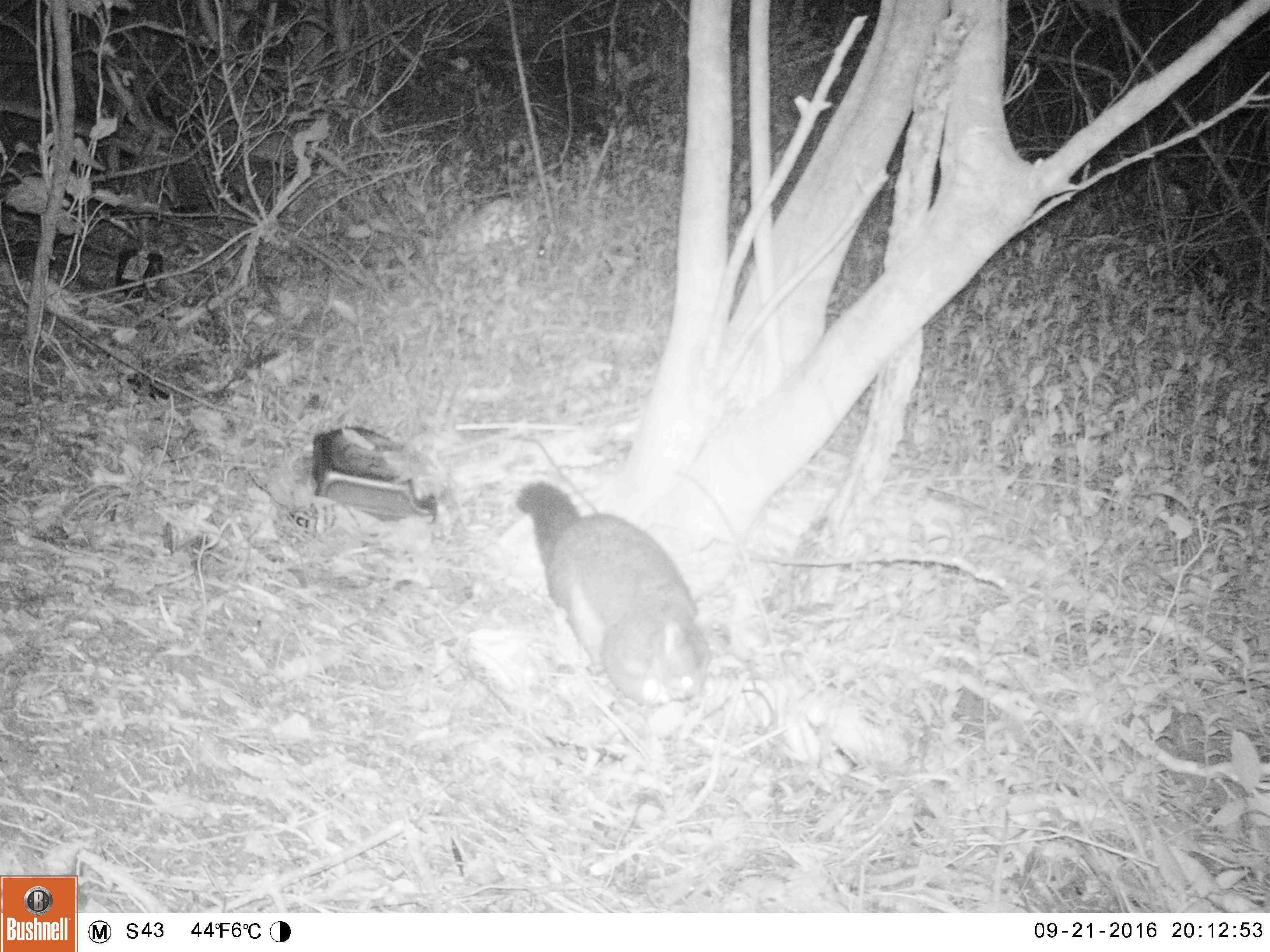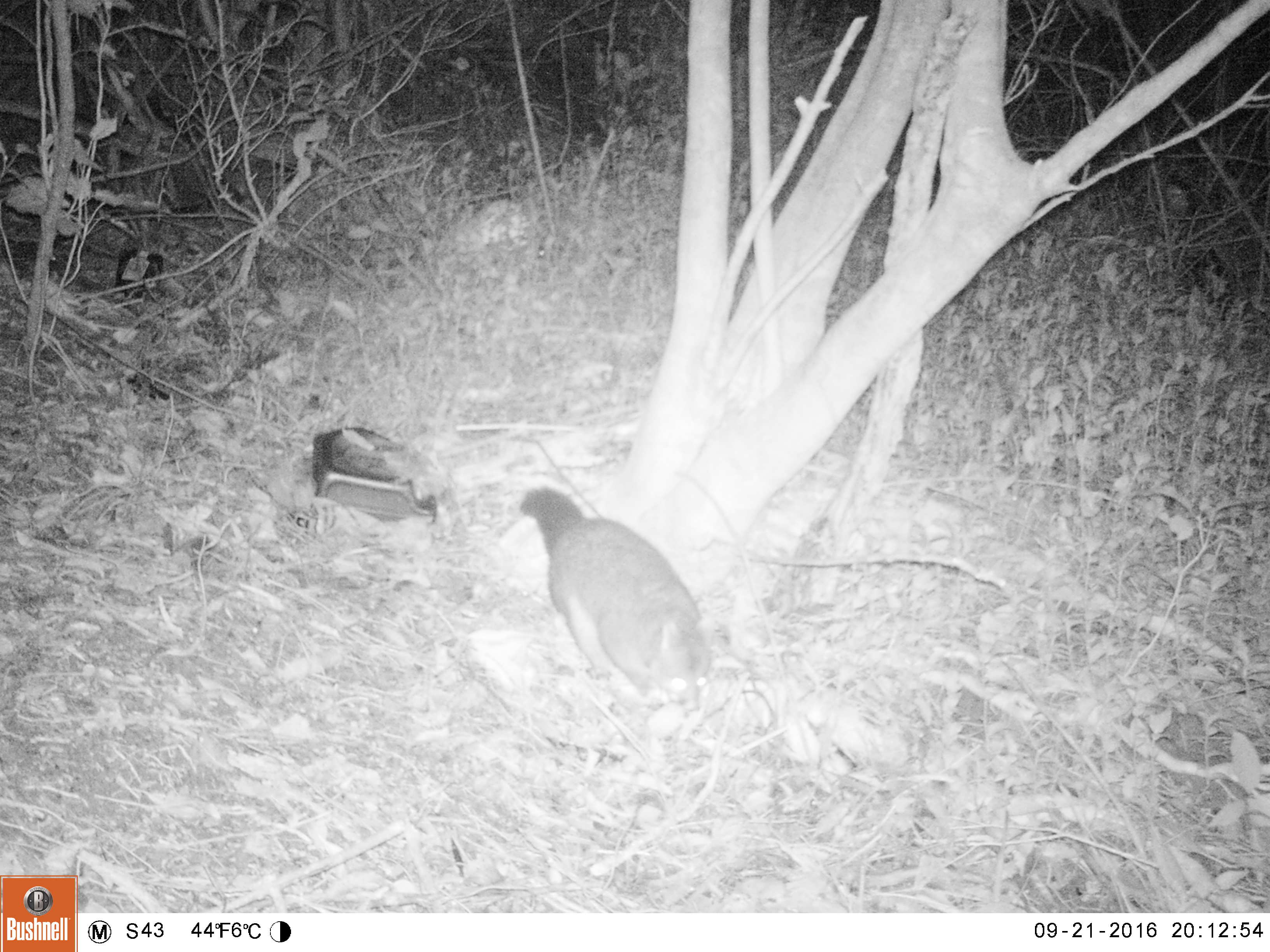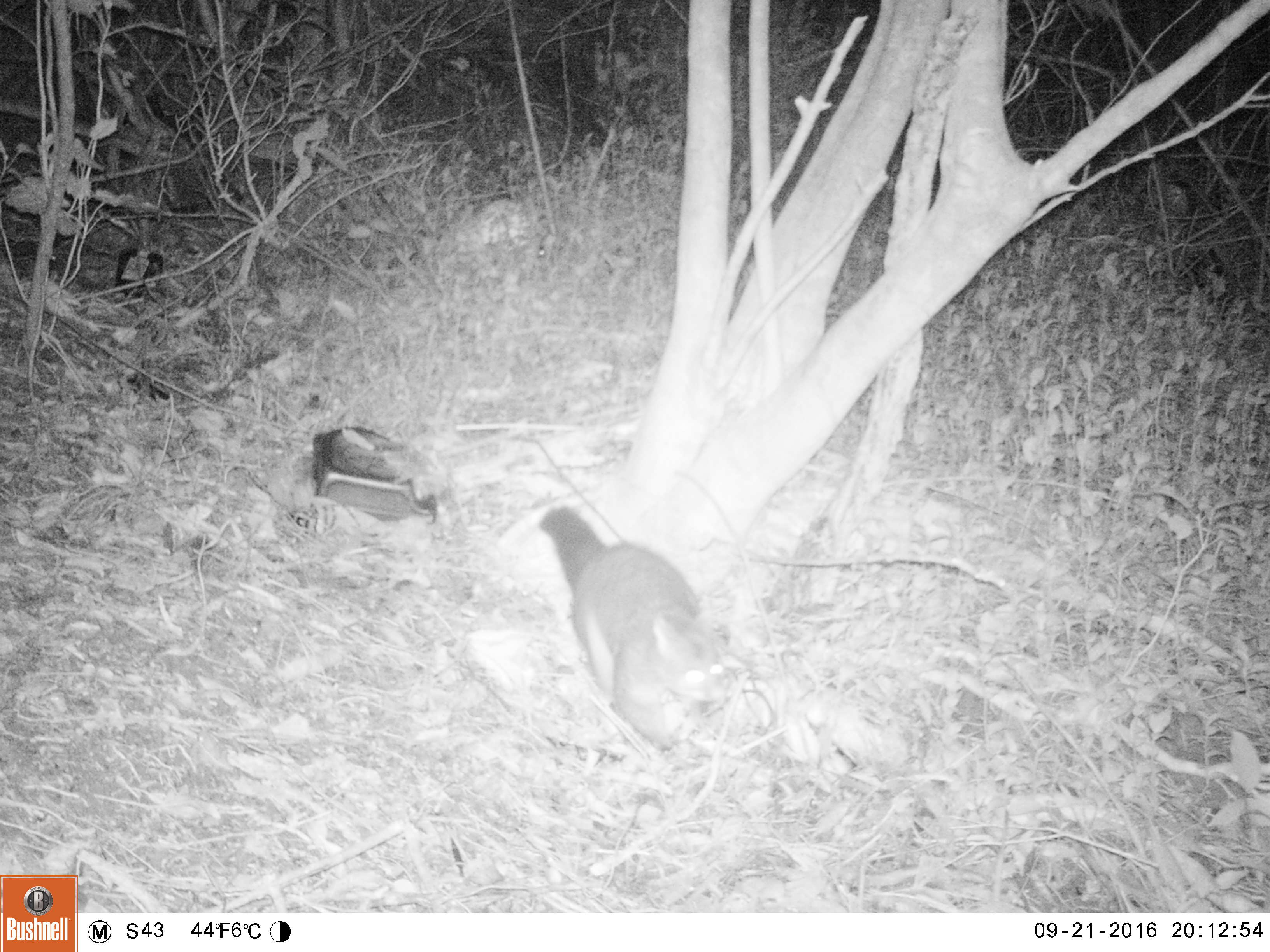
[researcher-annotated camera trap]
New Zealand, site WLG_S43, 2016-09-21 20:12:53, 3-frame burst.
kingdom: Animalia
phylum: Chordata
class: Mammalia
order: Diprotodontia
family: Phalangeridae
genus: Trichosurus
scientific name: Trichosurus vulpecula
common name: common brushtail possum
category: possum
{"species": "possum (common brushtail possum) (Trichosurus vulpecula)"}